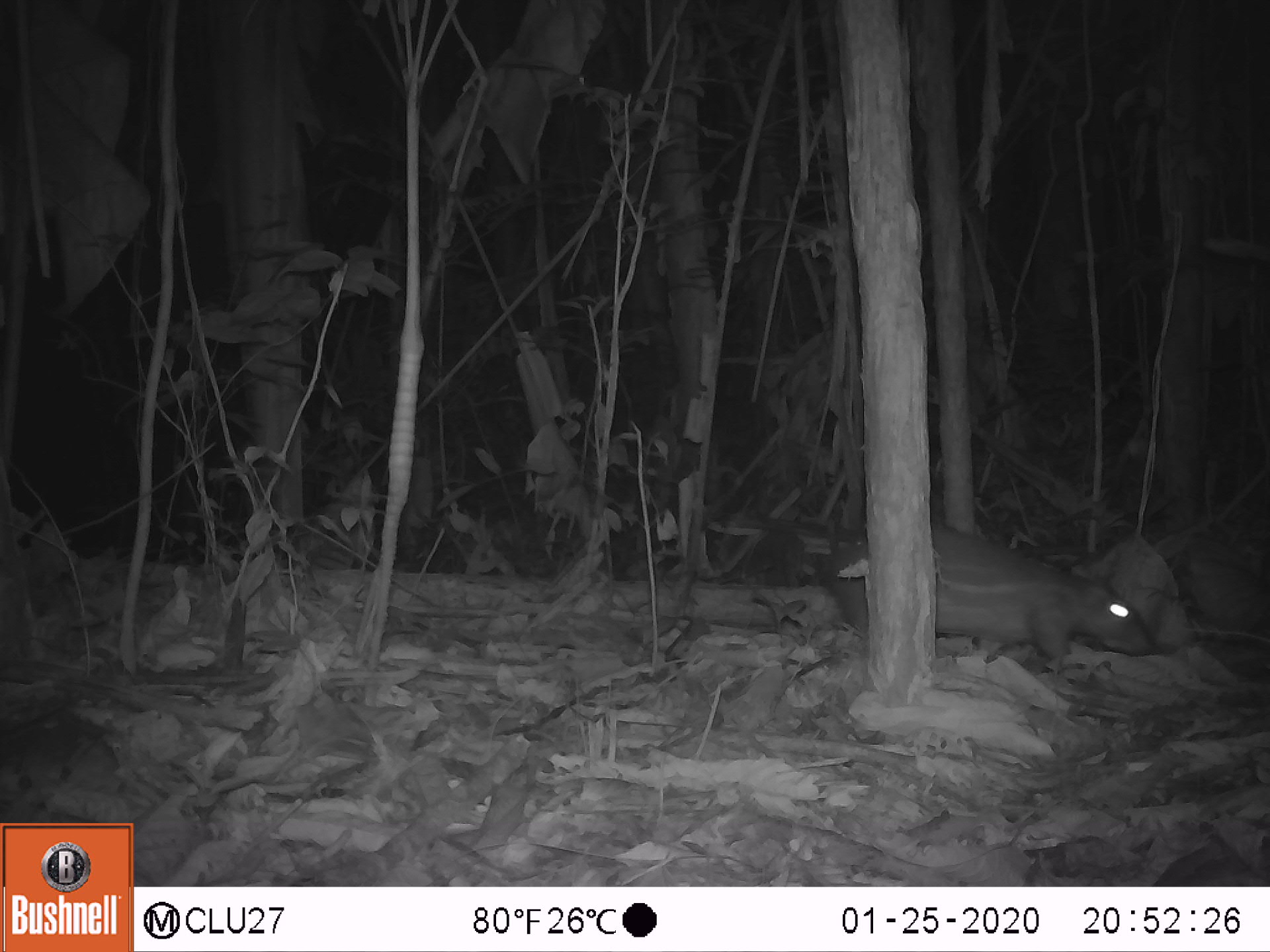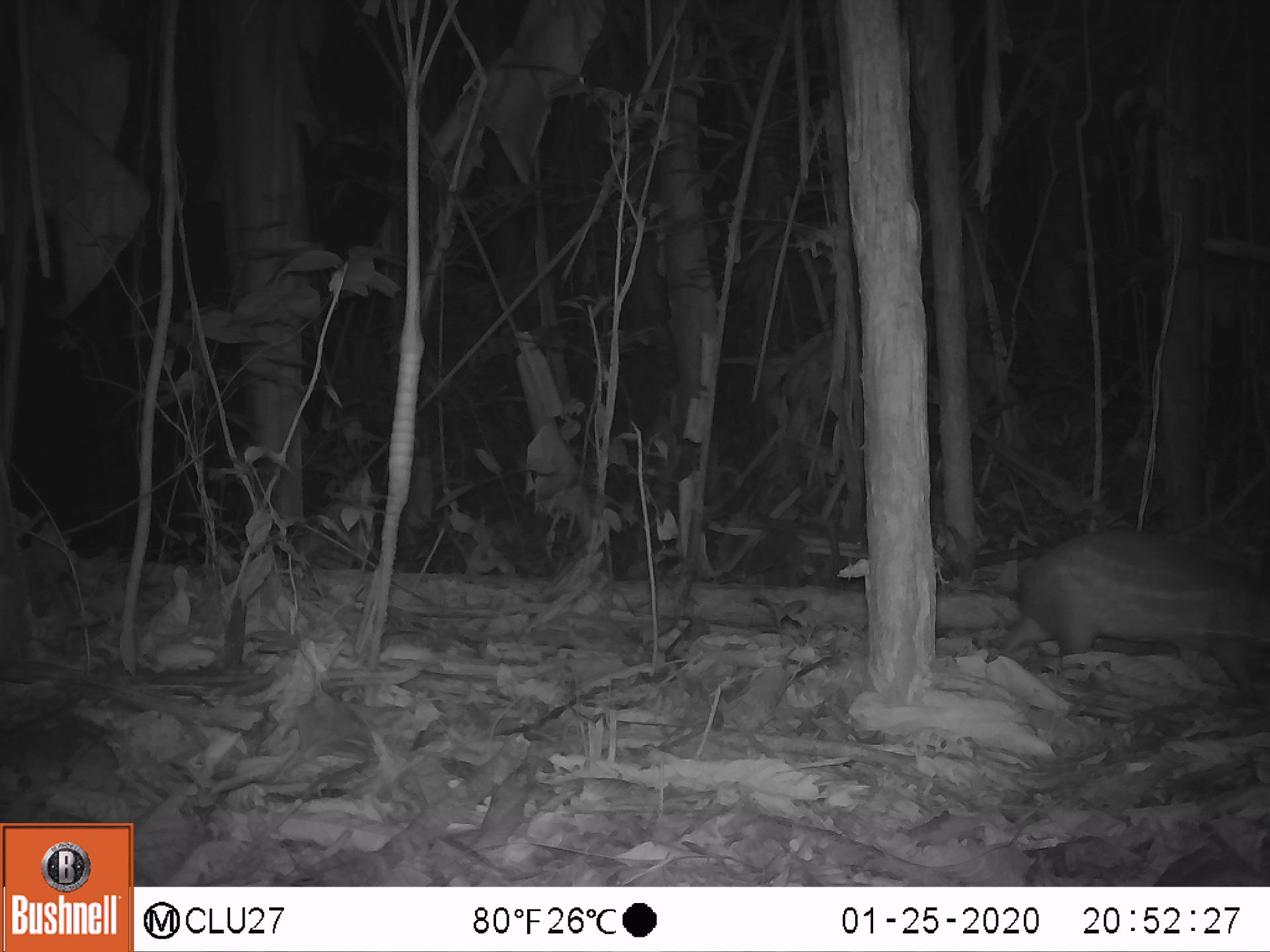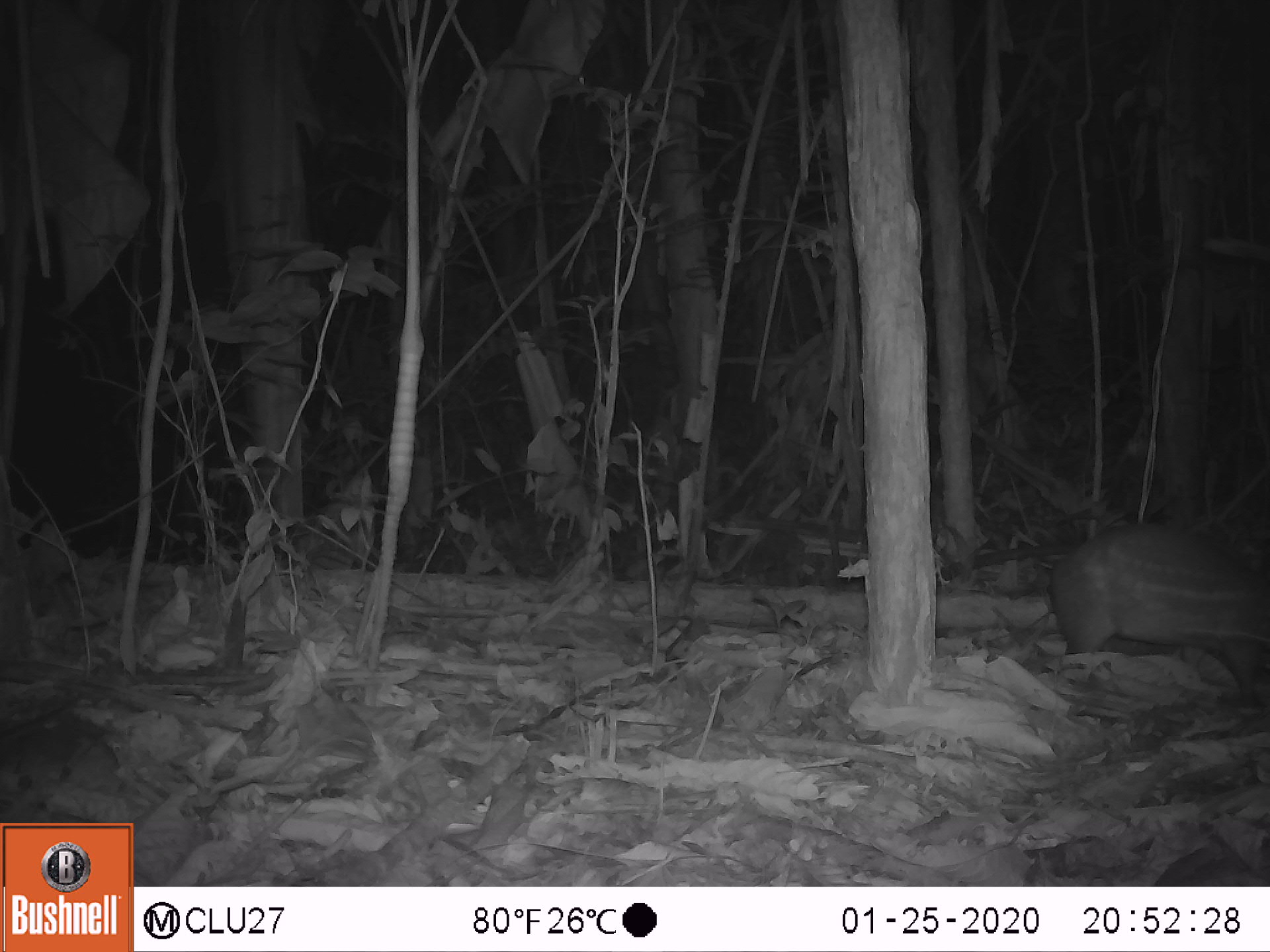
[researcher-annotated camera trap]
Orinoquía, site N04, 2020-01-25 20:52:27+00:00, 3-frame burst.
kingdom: Animalia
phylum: Chordata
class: Mammalia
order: Rodentia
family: Cuniculidae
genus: Cuniculus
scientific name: Cuniculus paca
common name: spotted paca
Spotted paca (Cuniculus paca).